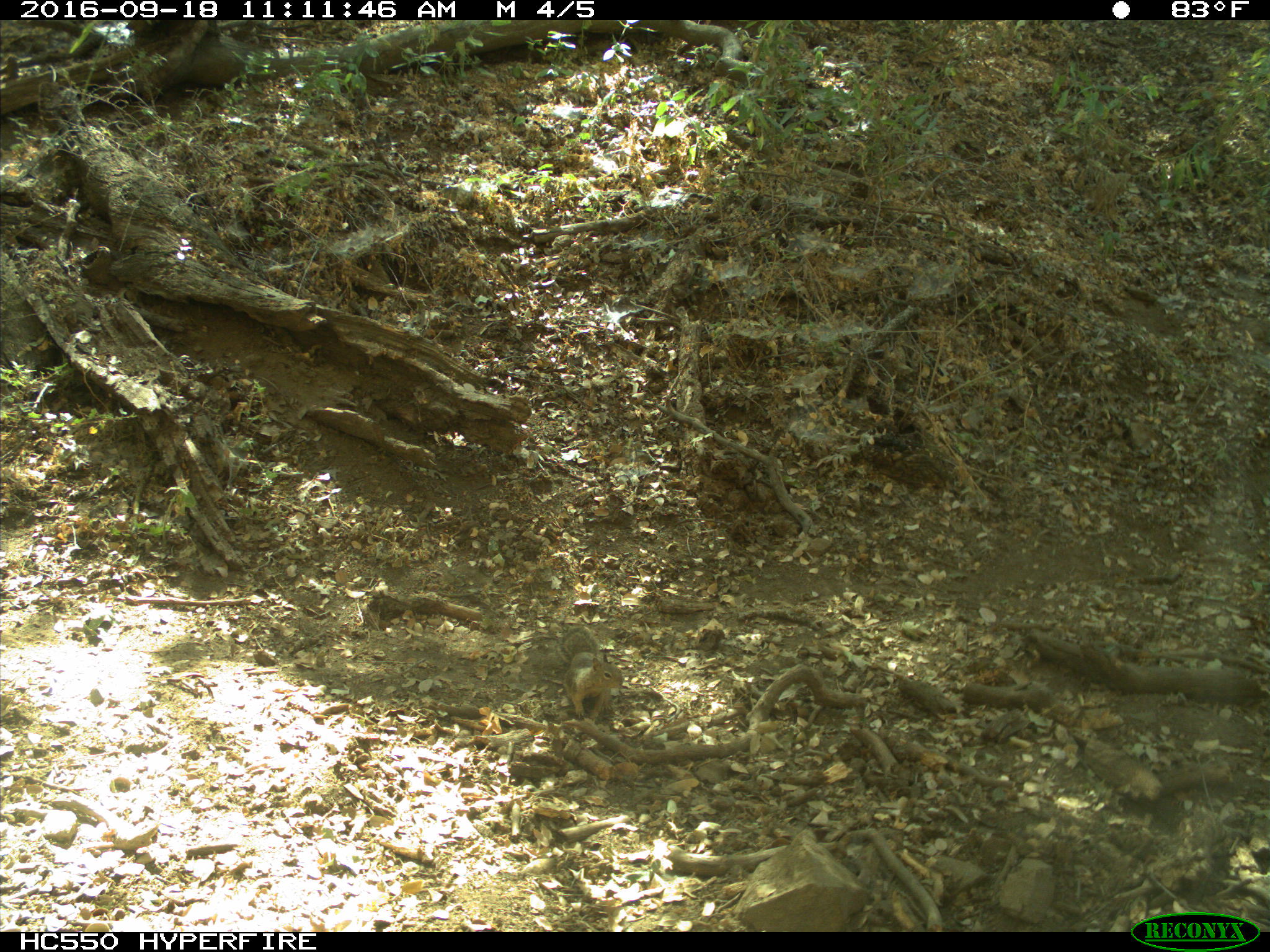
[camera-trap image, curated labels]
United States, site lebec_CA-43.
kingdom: Animalia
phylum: Chordata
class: Mammalia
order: Rodentia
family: Sciuridae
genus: Otospermophilus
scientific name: Otospermophilus beecheyi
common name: california ground squirrel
Otospermophilus beecheyi (california ground squirrel).